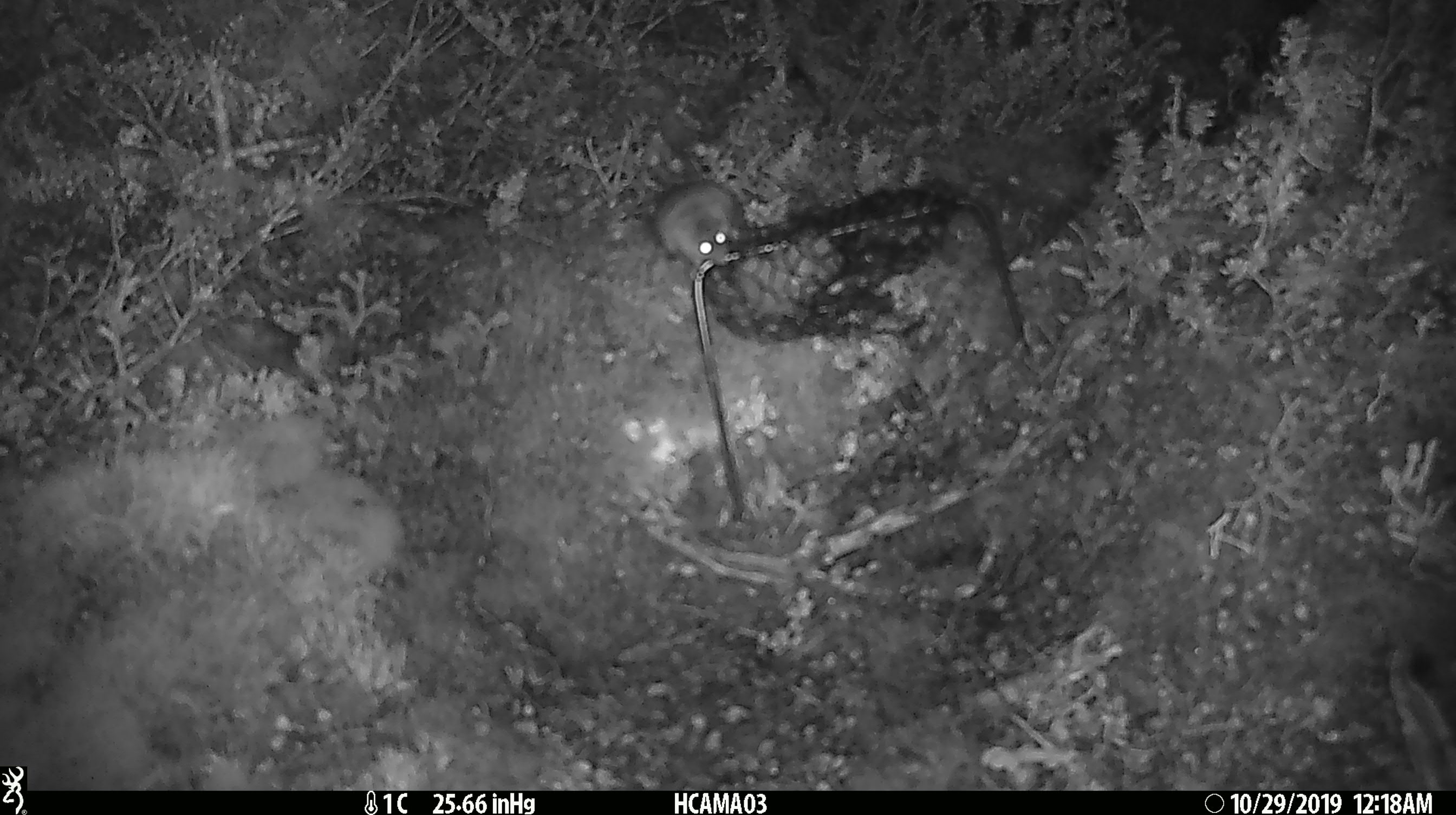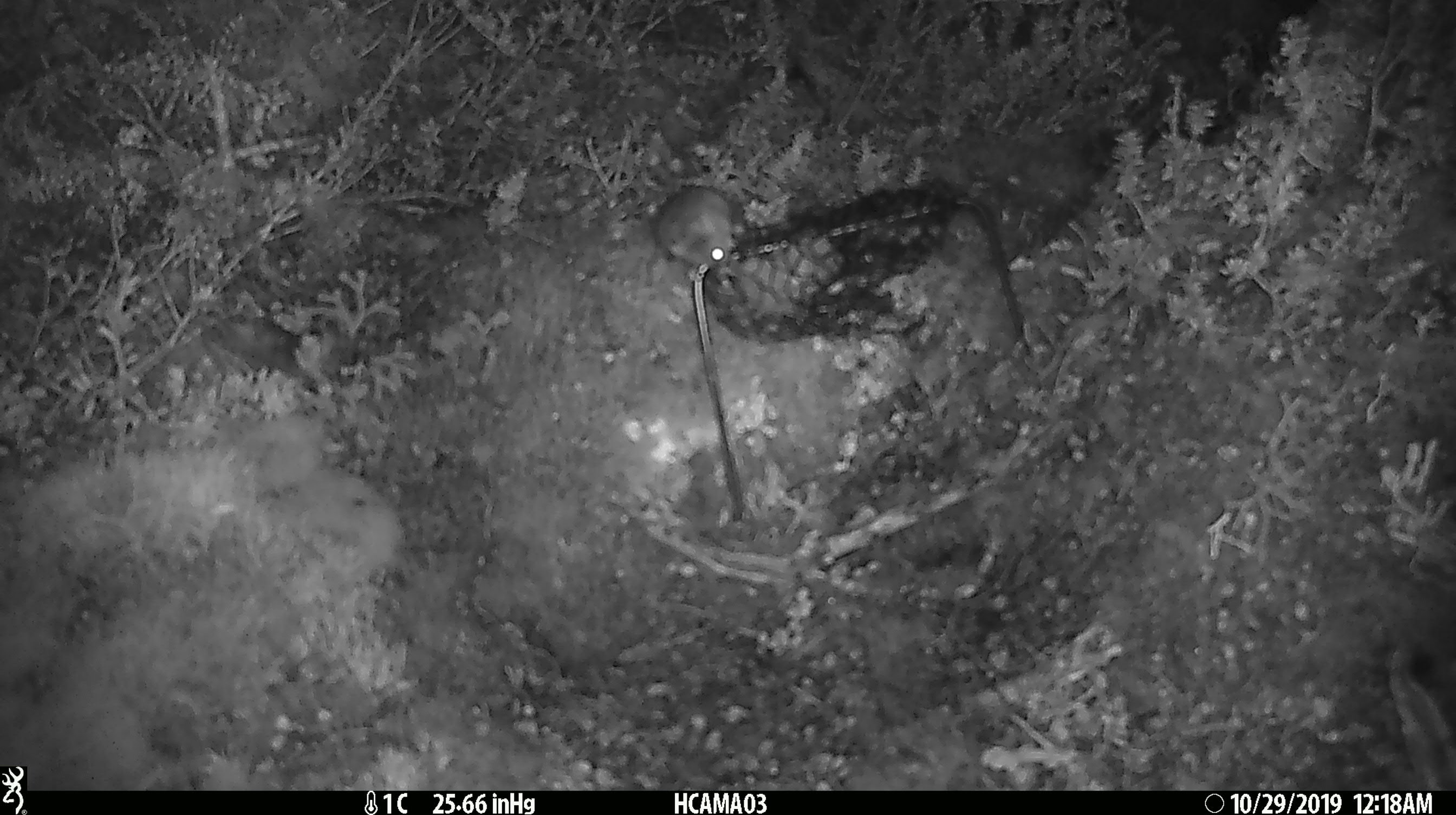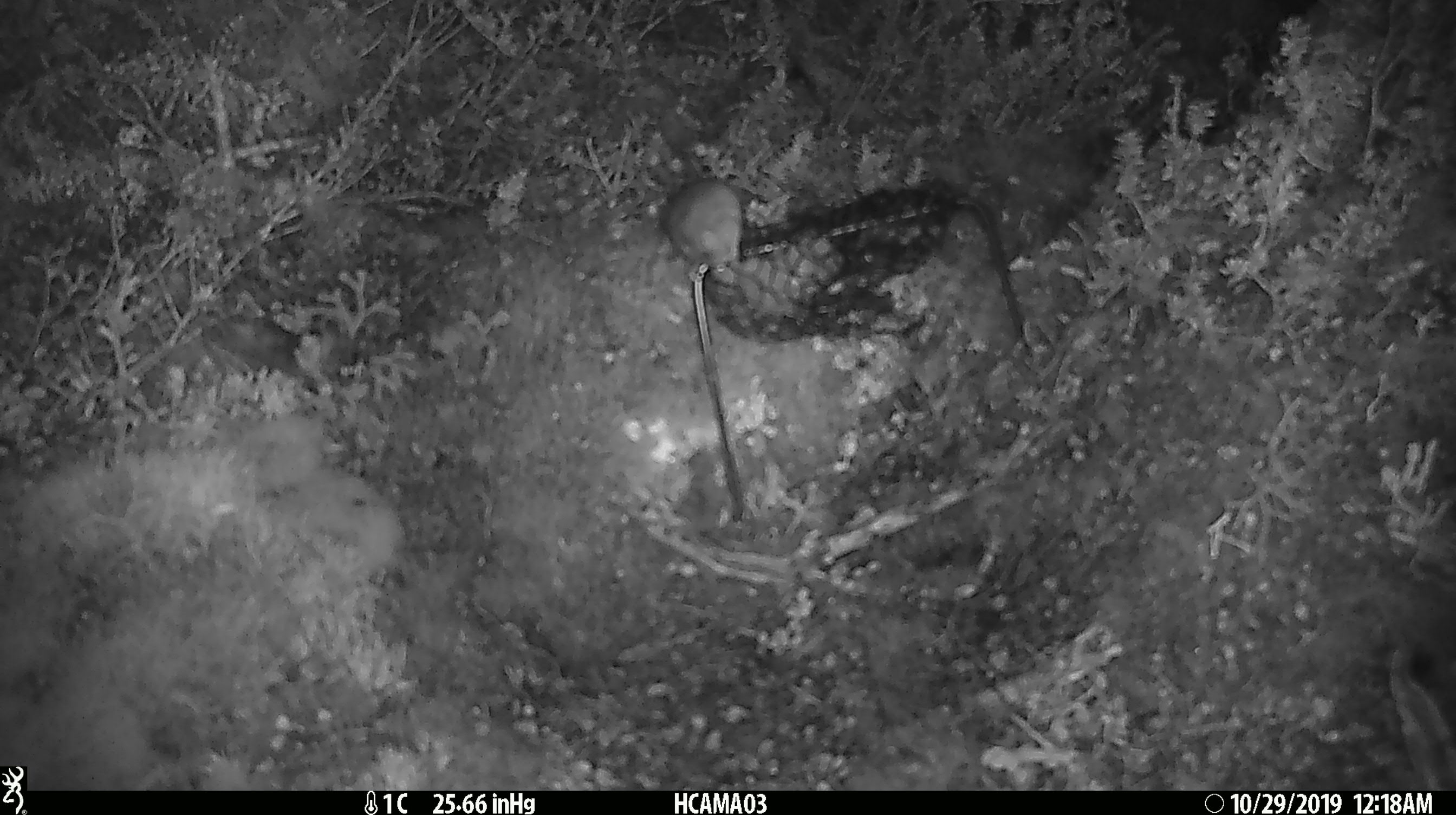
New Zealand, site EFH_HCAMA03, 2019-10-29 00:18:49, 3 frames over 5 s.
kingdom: Animalia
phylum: Chordata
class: Mammalia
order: Rodentia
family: Muridae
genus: Mus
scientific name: Mus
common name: mouse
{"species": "mouse (Mus)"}